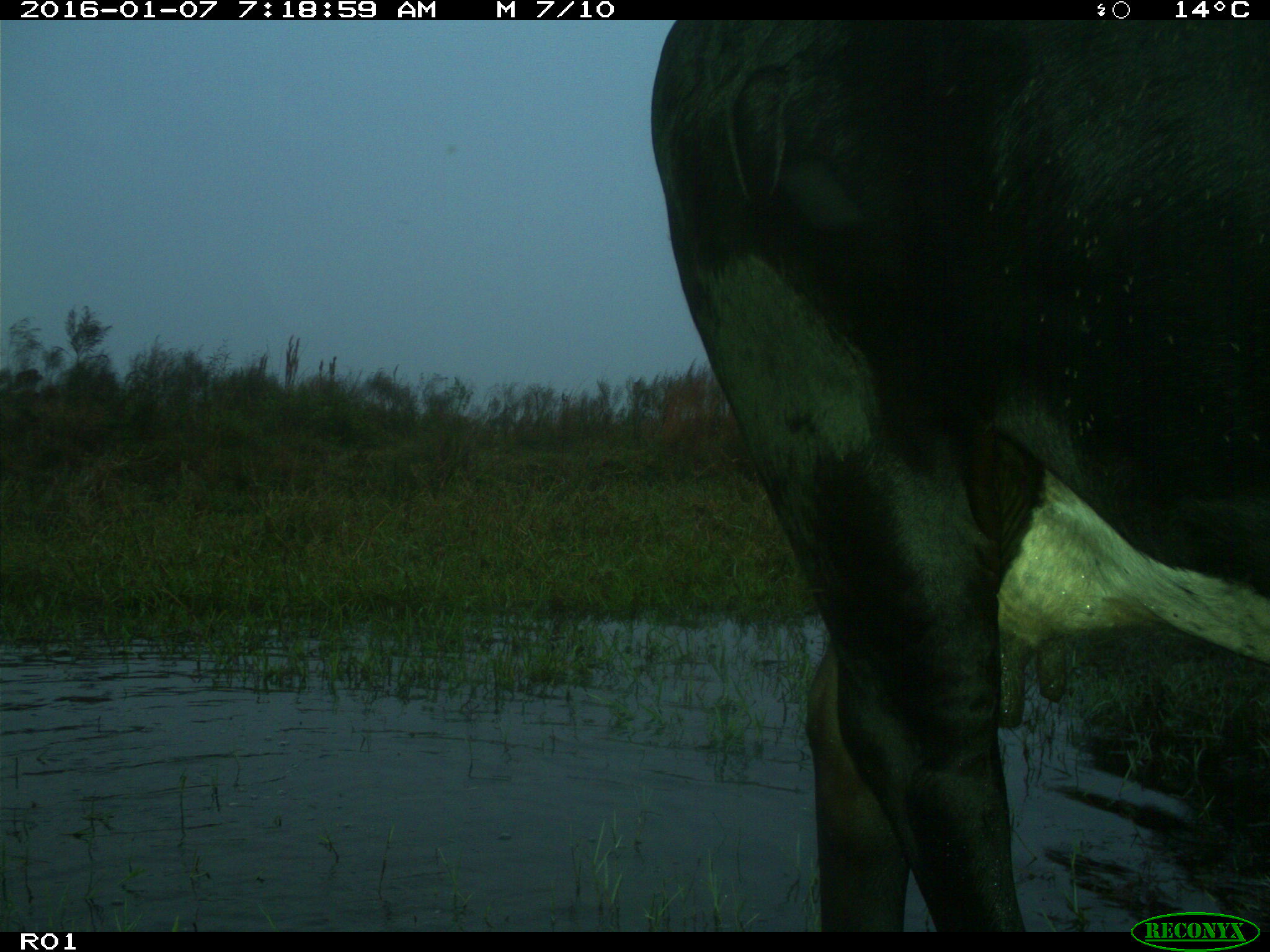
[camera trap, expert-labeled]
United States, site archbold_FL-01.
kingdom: Animalia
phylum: Chordata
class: Mammalia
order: Artiodactyla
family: Bovidae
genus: Bos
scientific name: Bos taurus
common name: domestic cow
Bos taurus (domestic cow).